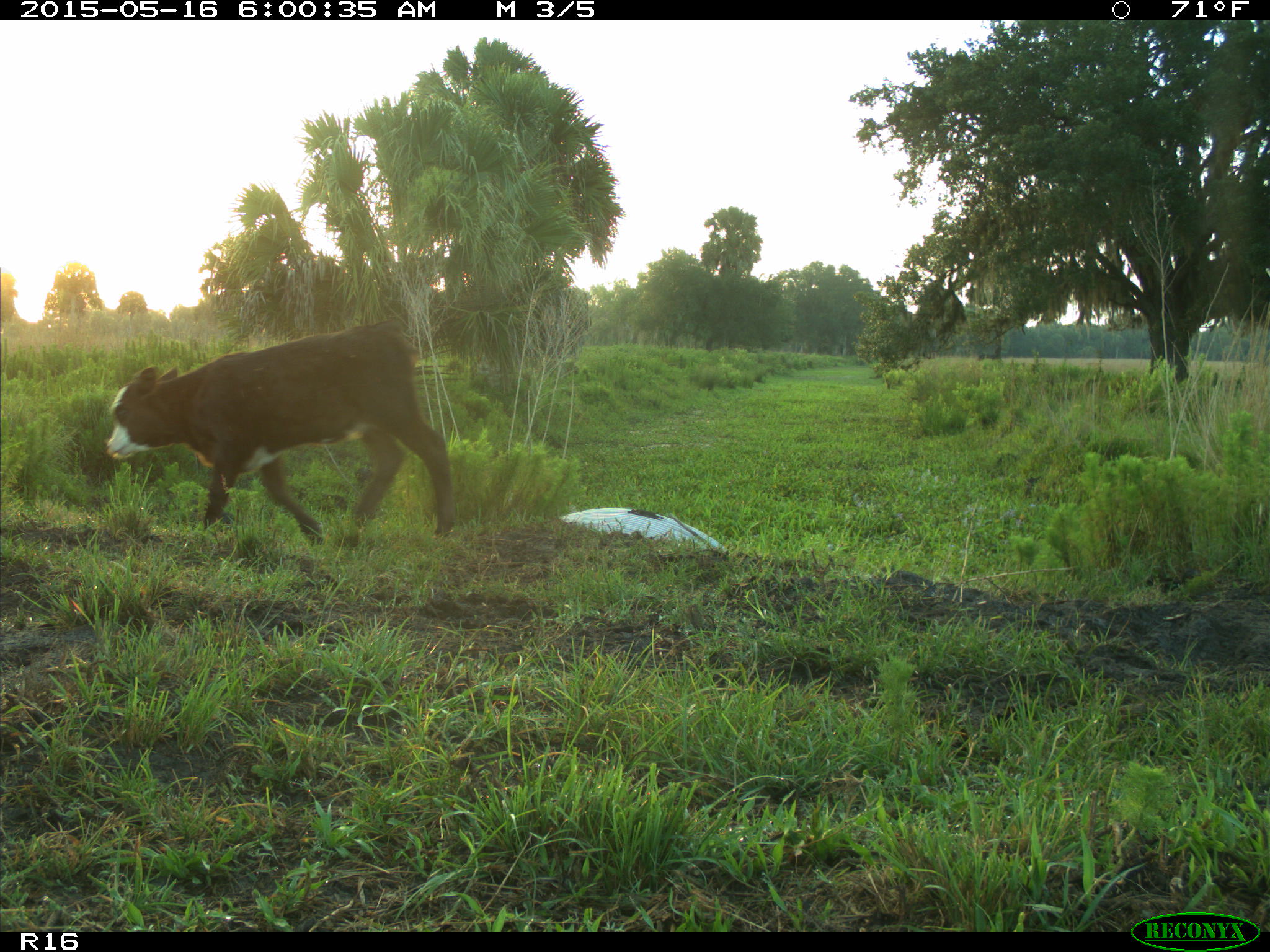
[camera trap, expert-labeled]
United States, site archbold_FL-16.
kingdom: Animalia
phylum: Chordata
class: Mammalia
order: Artiodactyla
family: Bovidae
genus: Bos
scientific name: Bos taurus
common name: domestic cow